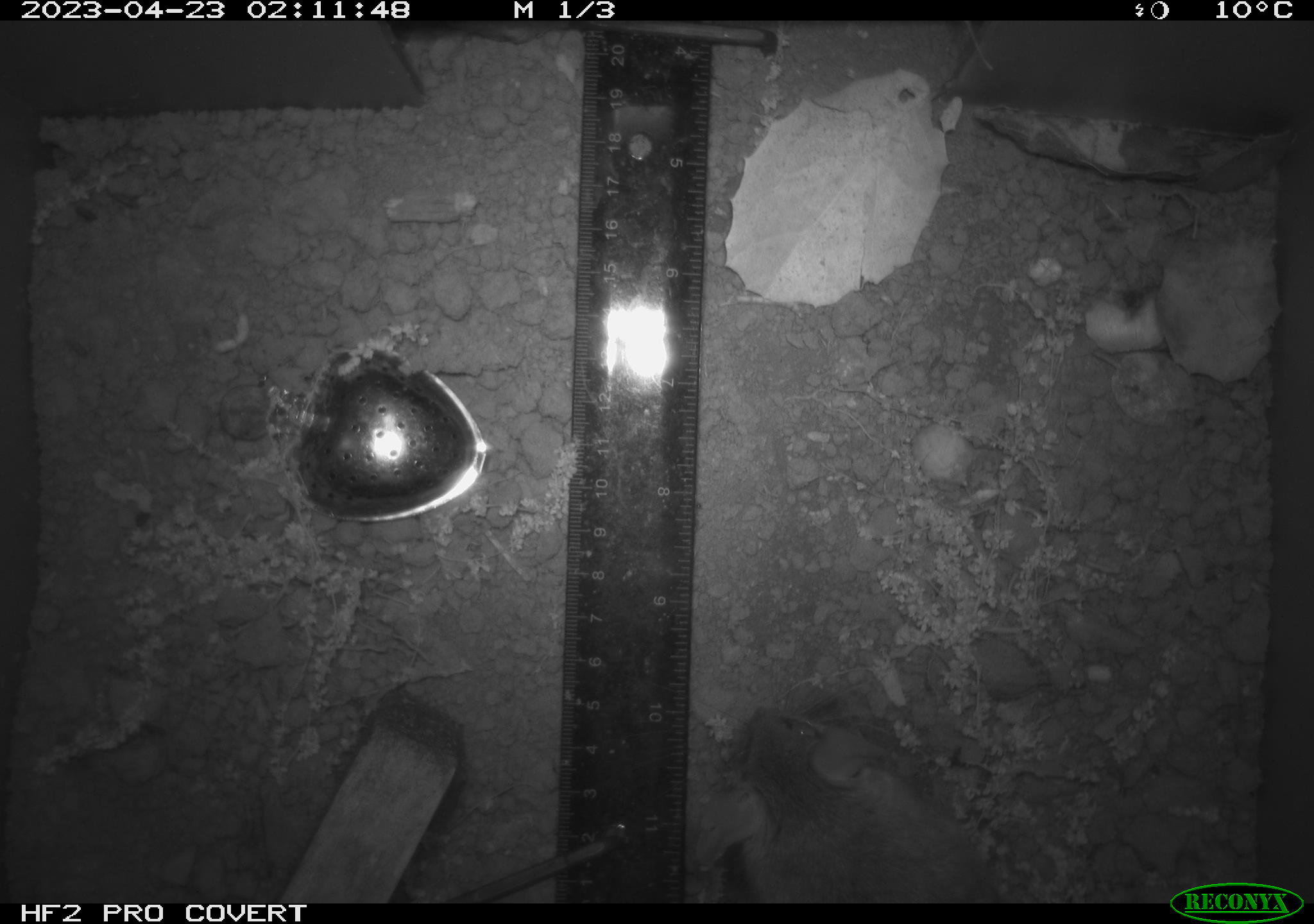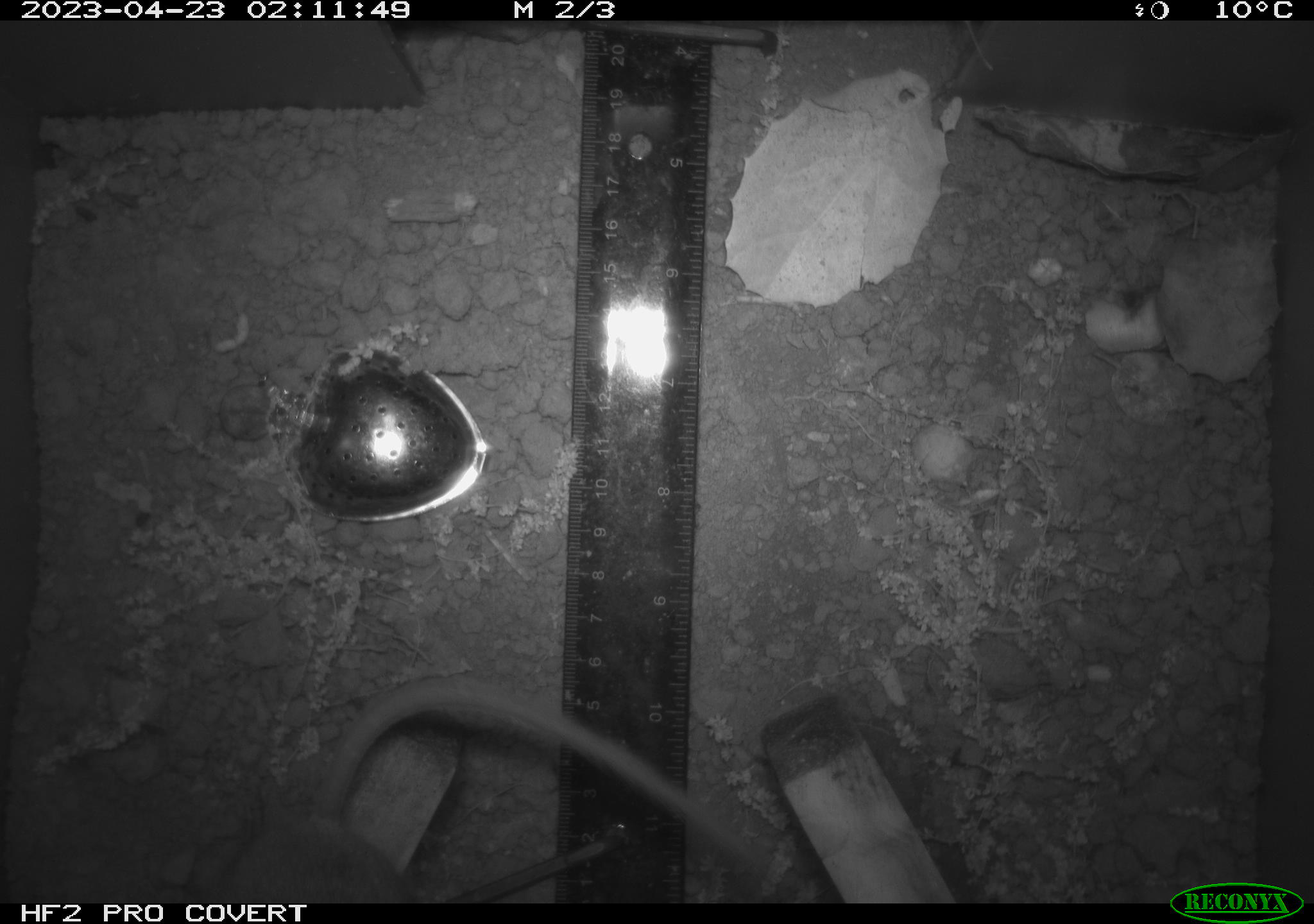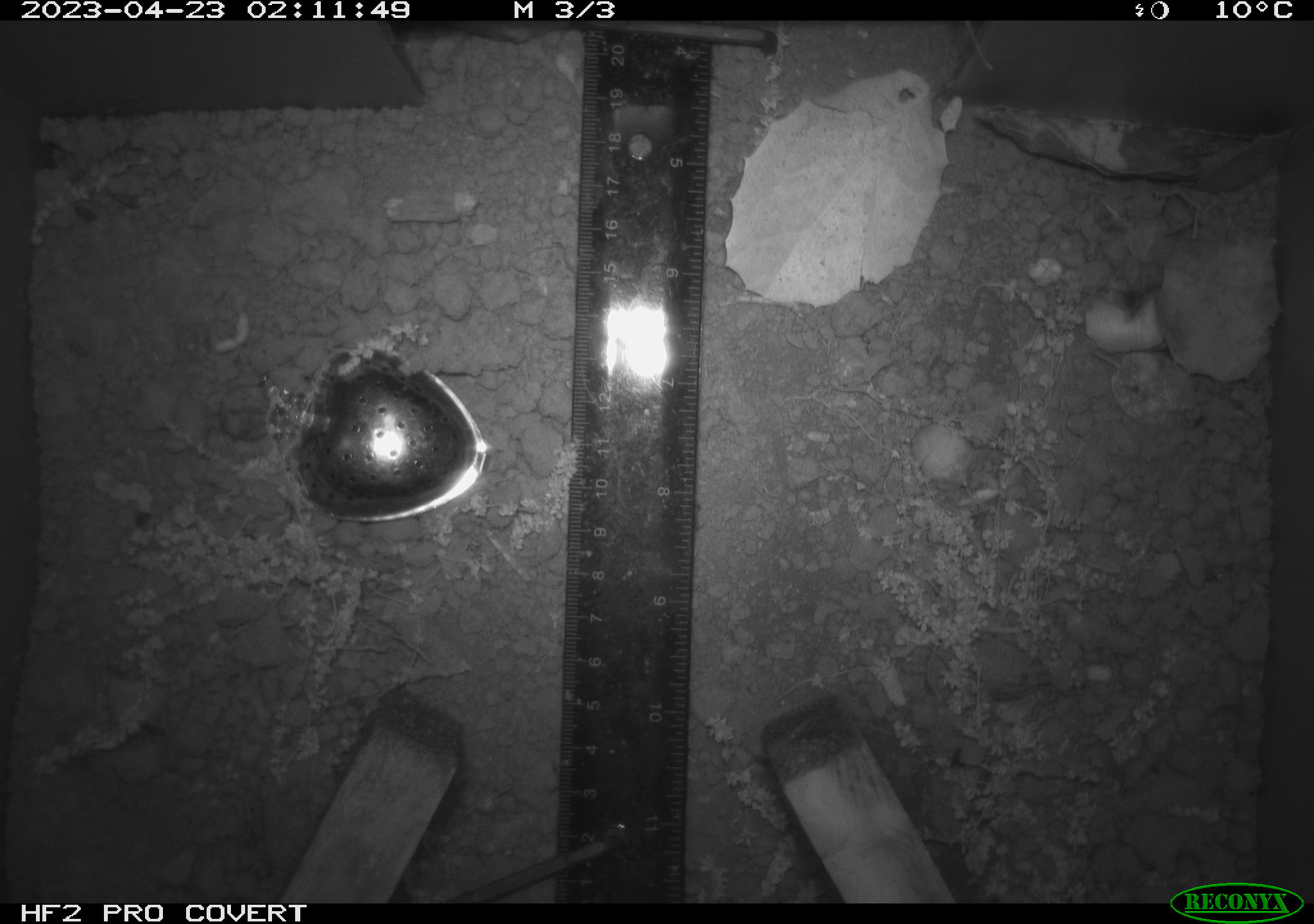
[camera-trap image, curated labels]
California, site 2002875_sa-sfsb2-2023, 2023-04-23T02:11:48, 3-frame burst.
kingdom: Animalia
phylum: Chordata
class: Mammalia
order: Rodentia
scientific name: Rodentia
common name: mouse species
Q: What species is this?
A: Mouse species (Rodentia).